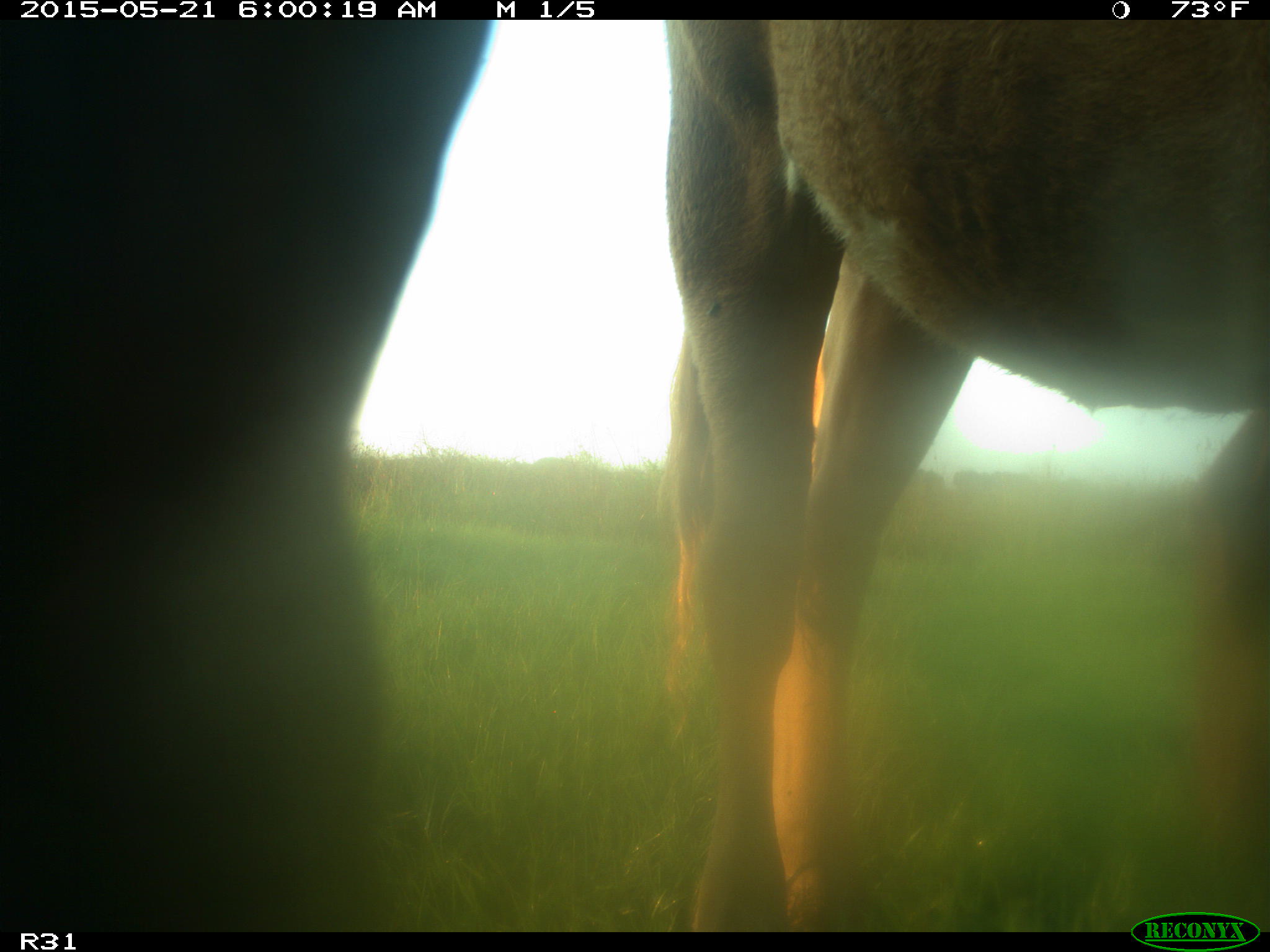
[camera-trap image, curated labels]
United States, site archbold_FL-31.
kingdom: Animalia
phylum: Chordata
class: Mammalia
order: Artiodactyla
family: Bovidae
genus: Bos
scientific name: Bos taurus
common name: domestic cow